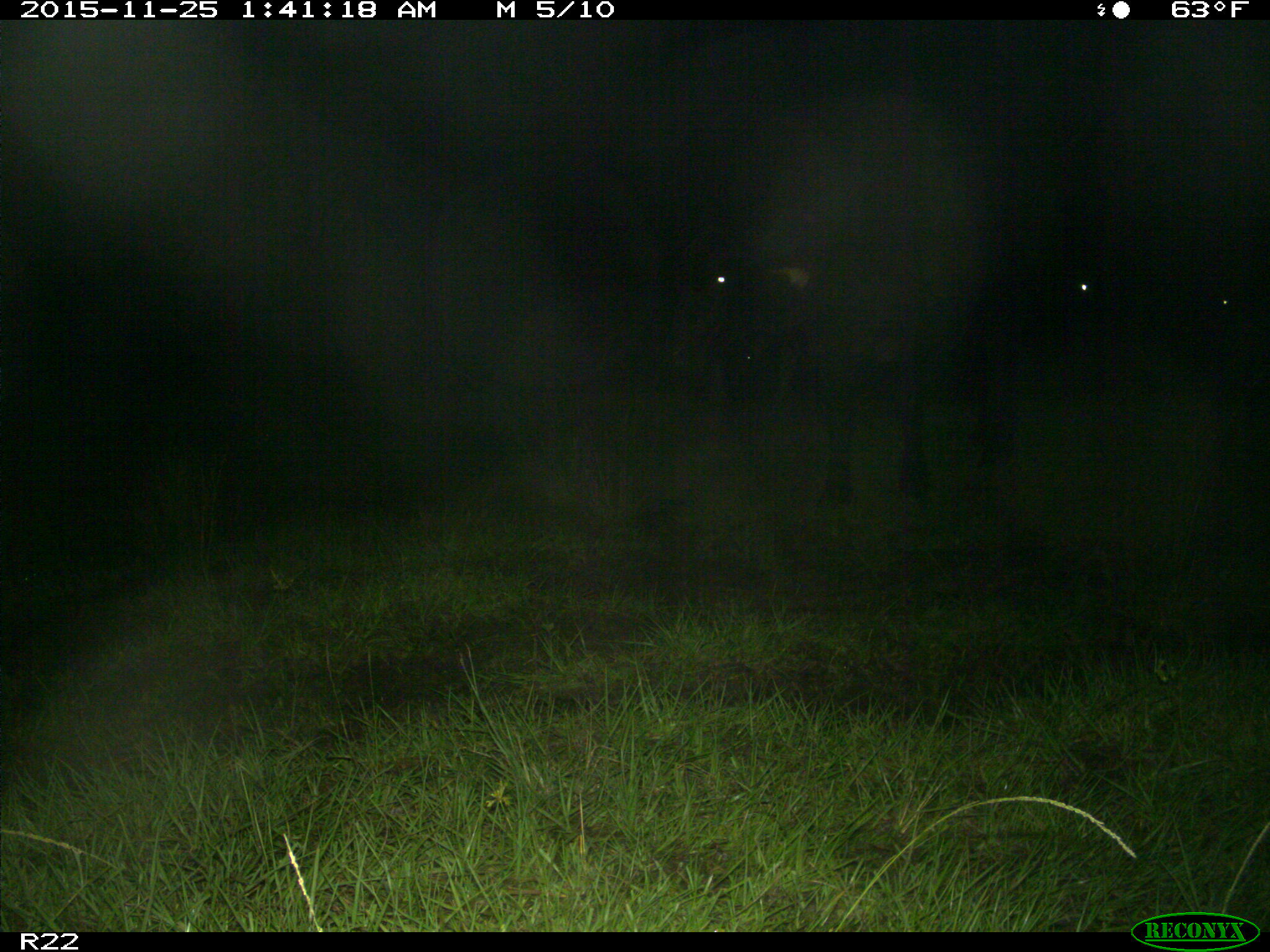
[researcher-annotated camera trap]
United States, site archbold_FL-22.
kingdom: Animalia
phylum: Chordata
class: Mammalia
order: Artiodactyla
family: Bovidae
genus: Bos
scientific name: Bos taurus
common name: domestic cow